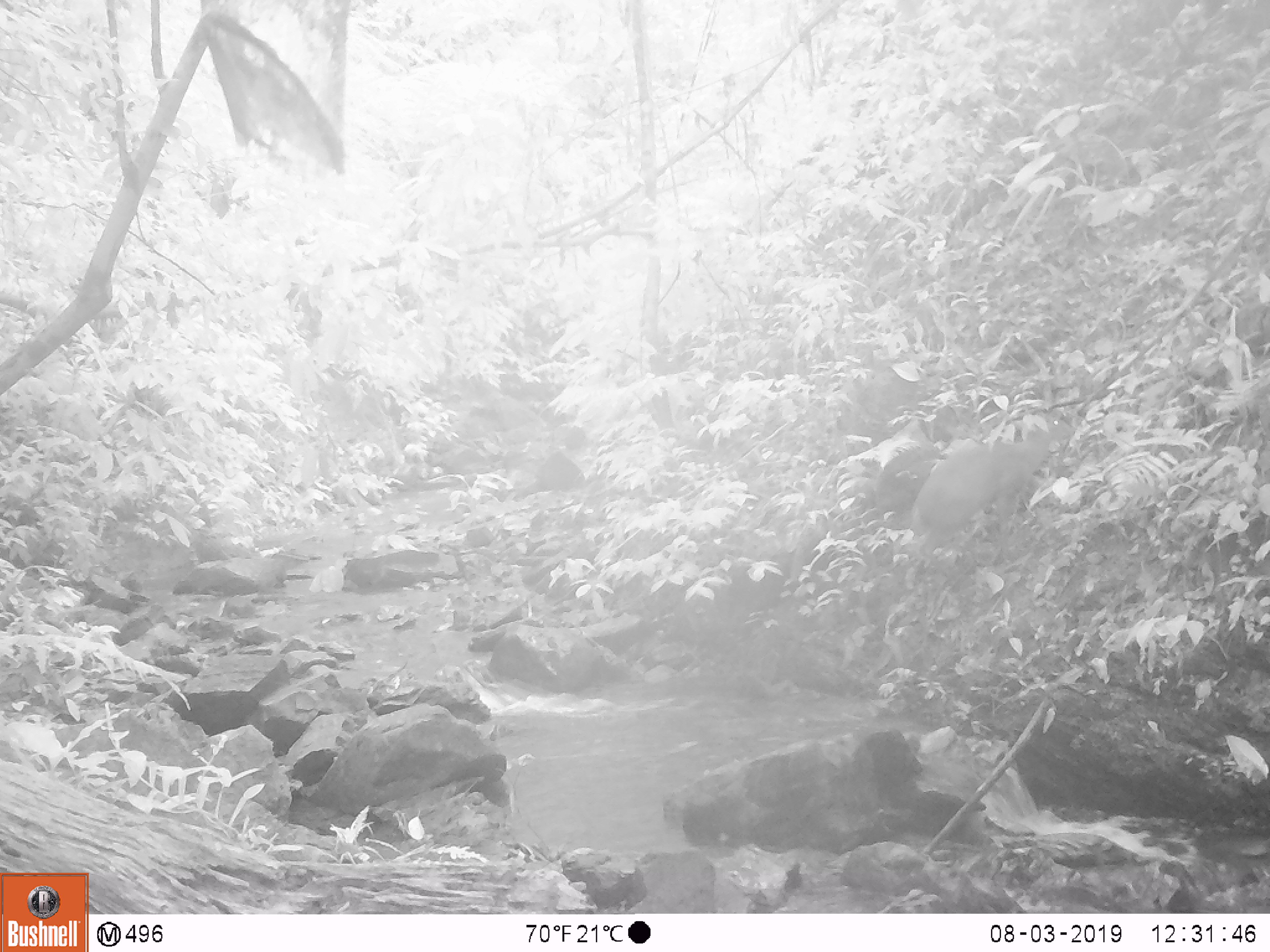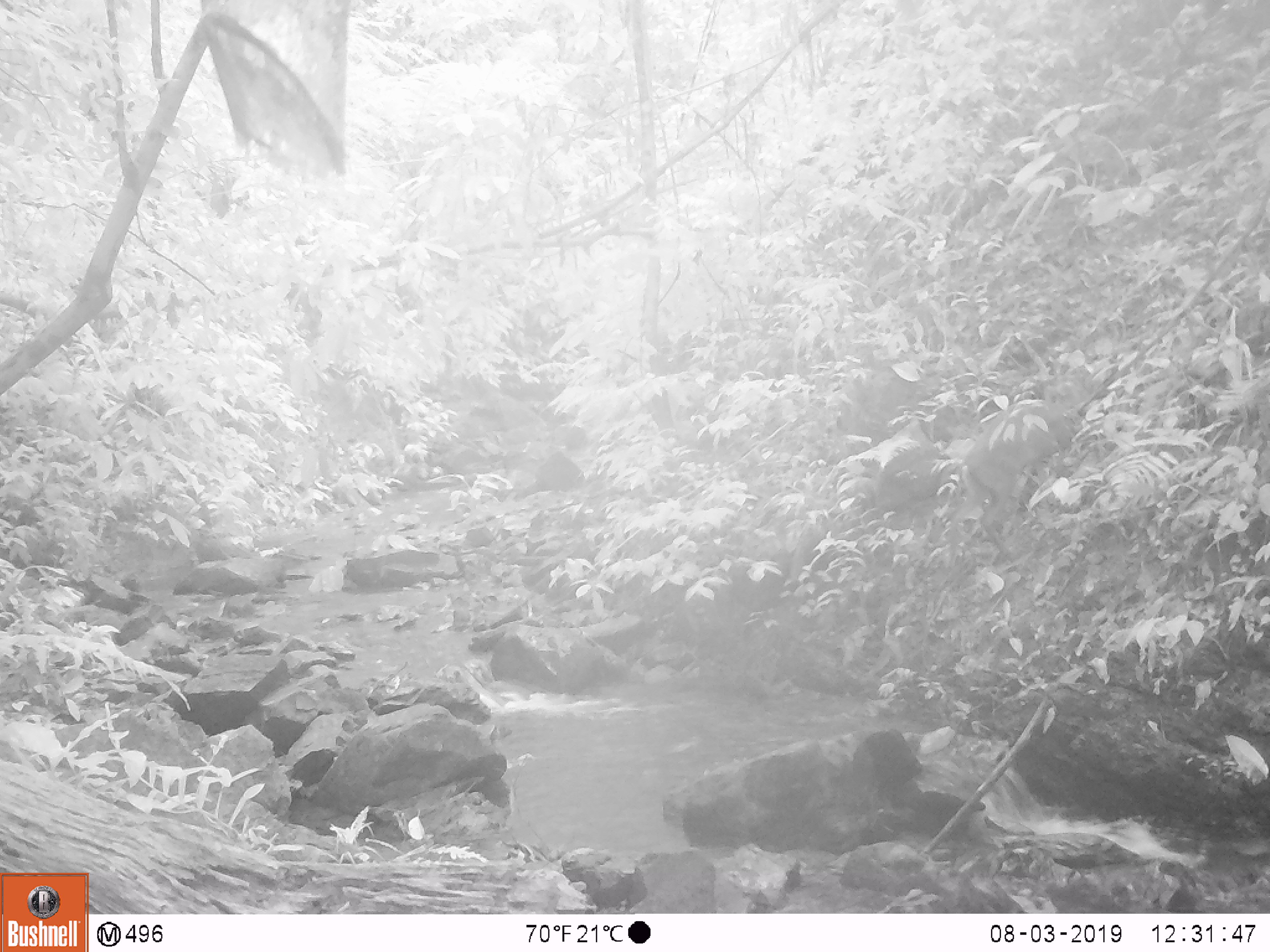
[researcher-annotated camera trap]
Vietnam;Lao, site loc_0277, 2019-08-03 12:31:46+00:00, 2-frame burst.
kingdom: Animalia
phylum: Chordata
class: Mammalia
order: Artiodactyla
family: Cervidae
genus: Muntiacus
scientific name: Muntiacus rooseveltorum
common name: roosevelt's muntjac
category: roosevelts muntjac group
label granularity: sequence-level